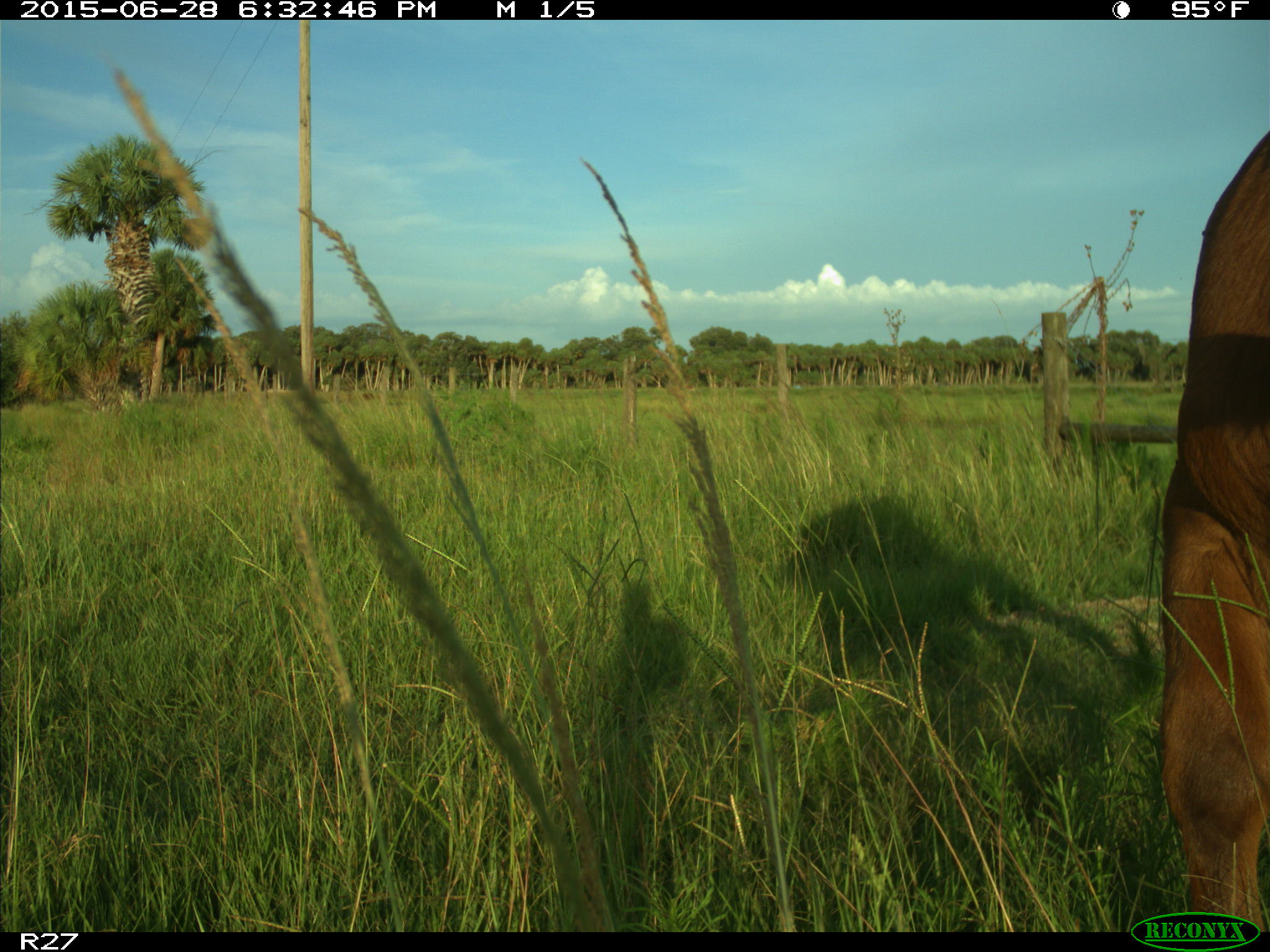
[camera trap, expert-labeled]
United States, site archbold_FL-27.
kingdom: Animalia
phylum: Chordata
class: Mammalia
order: Artiodactyla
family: Bovidae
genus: Bos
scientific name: Bos taurus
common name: domestic cow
Bos taurus (domestic cow).